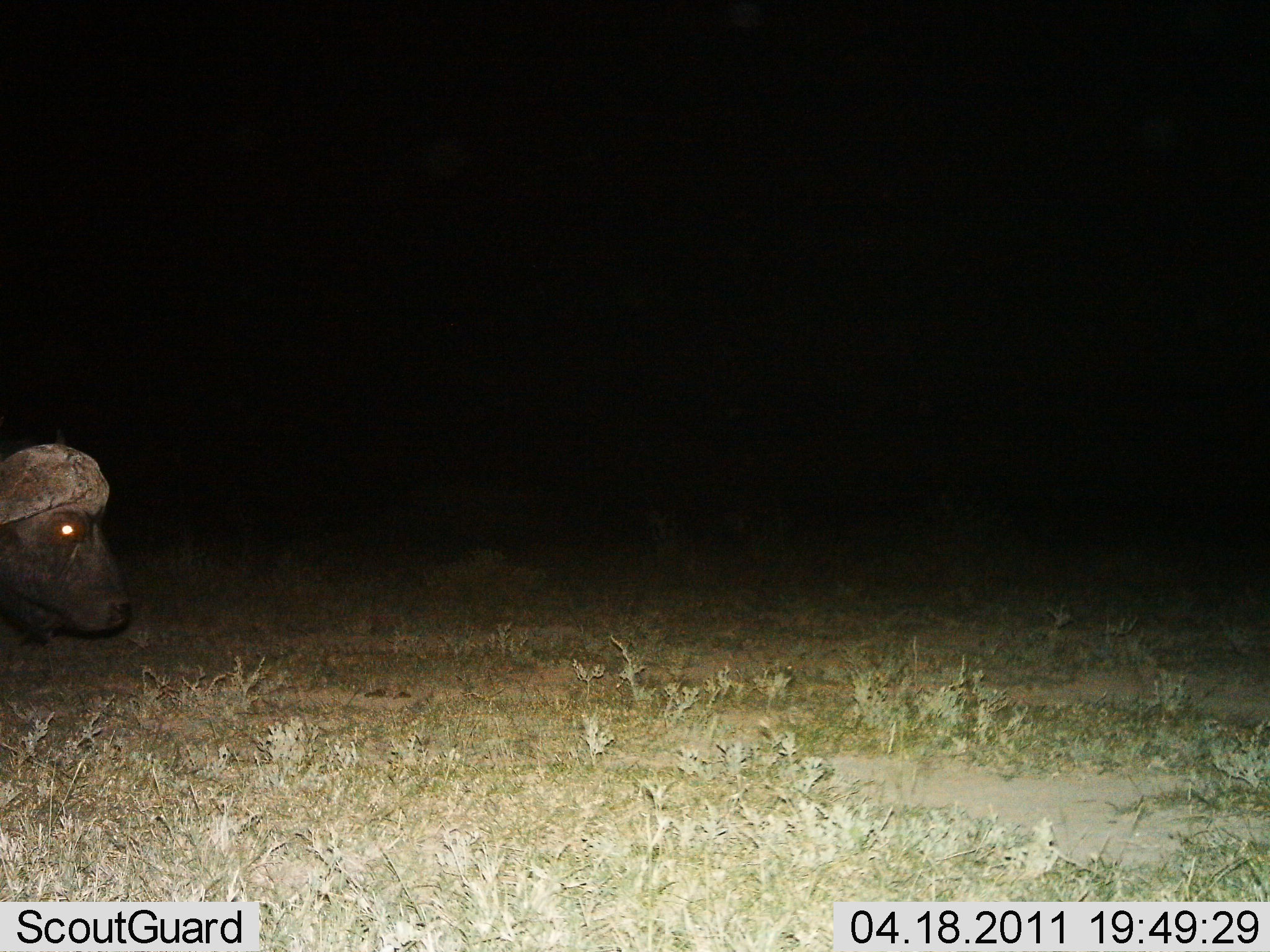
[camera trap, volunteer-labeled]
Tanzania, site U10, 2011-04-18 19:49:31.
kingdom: Animalia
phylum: Chordata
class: Mammalia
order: Artiodactyla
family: Bovidae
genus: Syncerus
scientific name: Syncerus caffer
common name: cape buffalo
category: buffalo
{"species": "buffalo (cape buffalo) (Syncerus caffer)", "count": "1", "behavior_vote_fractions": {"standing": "27%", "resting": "18%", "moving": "64%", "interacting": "0%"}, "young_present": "0%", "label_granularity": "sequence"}